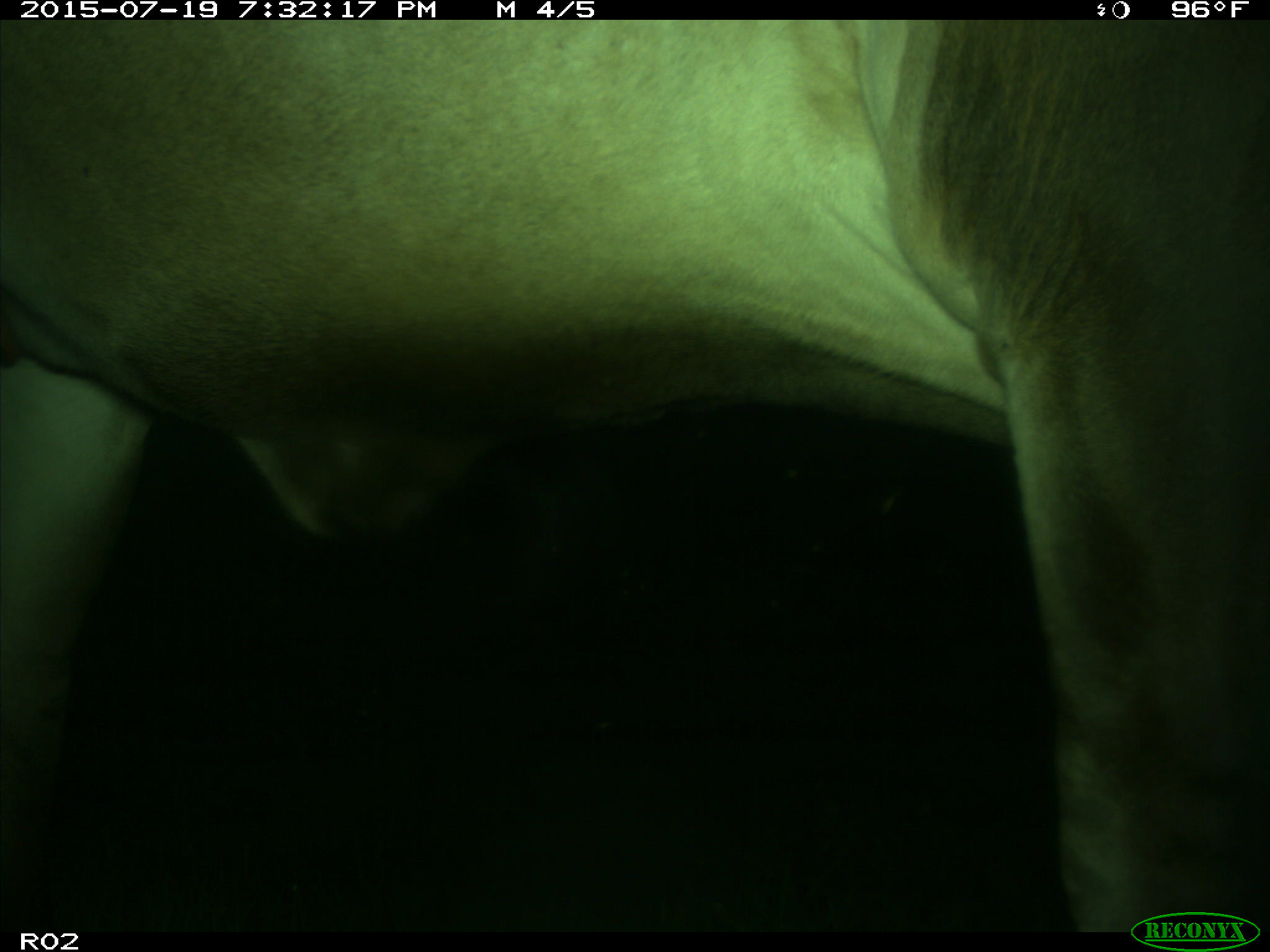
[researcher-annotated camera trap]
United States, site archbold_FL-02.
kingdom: Animalia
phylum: Chordata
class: Mammalia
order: Artiodactyla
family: Bovidae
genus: Bos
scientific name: Bos taurus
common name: domestic cow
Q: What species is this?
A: Bos taurus (domestic cow).